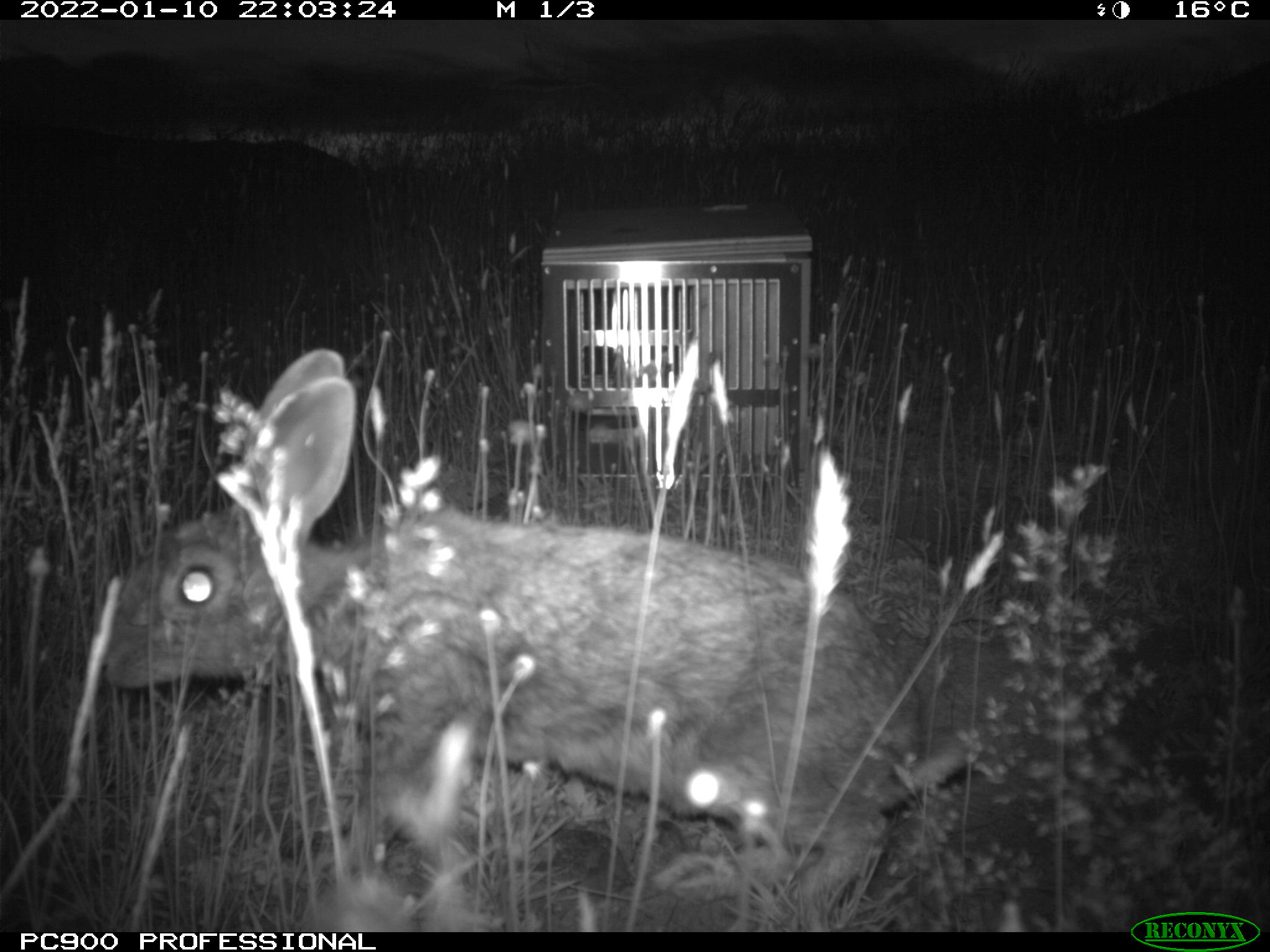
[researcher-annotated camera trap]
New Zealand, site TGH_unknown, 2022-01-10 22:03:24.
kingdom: Animalia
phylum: Chordata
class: Mammalia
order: Lagomorpha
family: Leporidae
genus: Oryctolagus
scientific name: Oryctolagus cuniculus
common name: european rabbit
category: rabbit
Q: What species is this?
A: Rabbit (european rabbit) (Oryctolagus cuniculus).